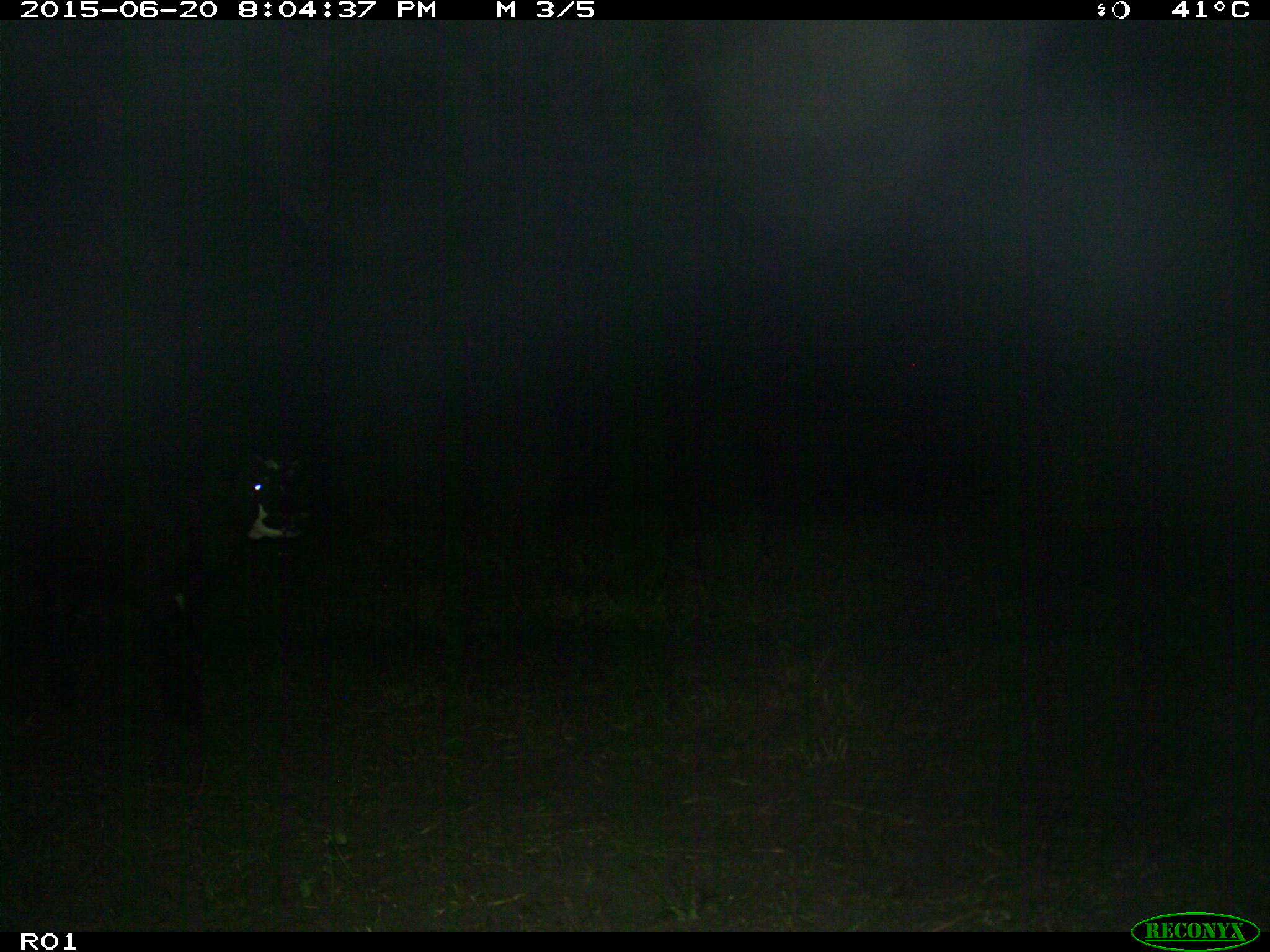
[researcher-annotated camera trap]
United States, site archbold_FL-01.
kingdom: Animalia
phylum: Chordata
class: Mammalia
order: Artiodactyla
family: Bovidae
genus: Bos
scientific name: Bos taurus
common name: domestic cow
Bos taurus (domestic cow).